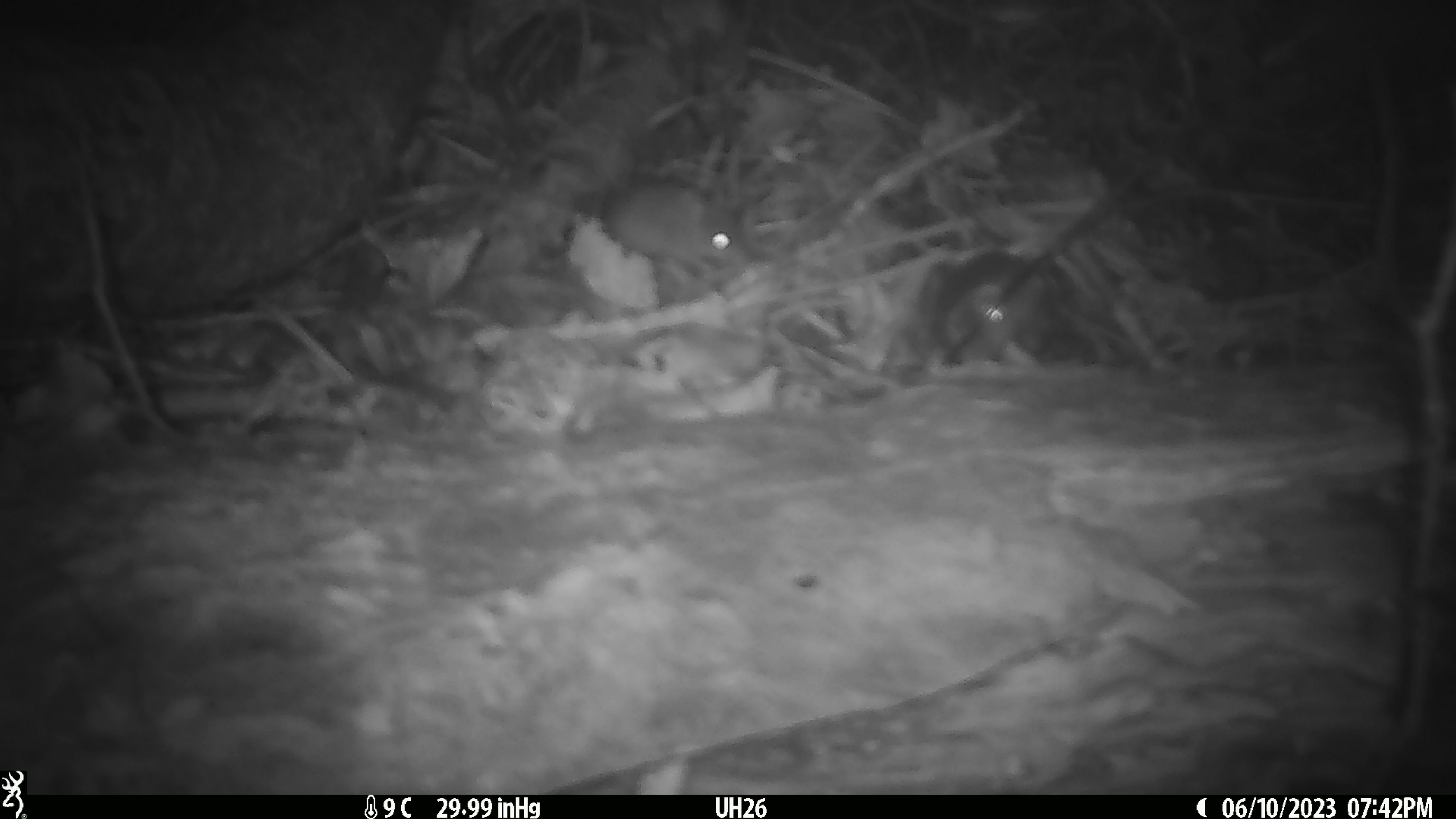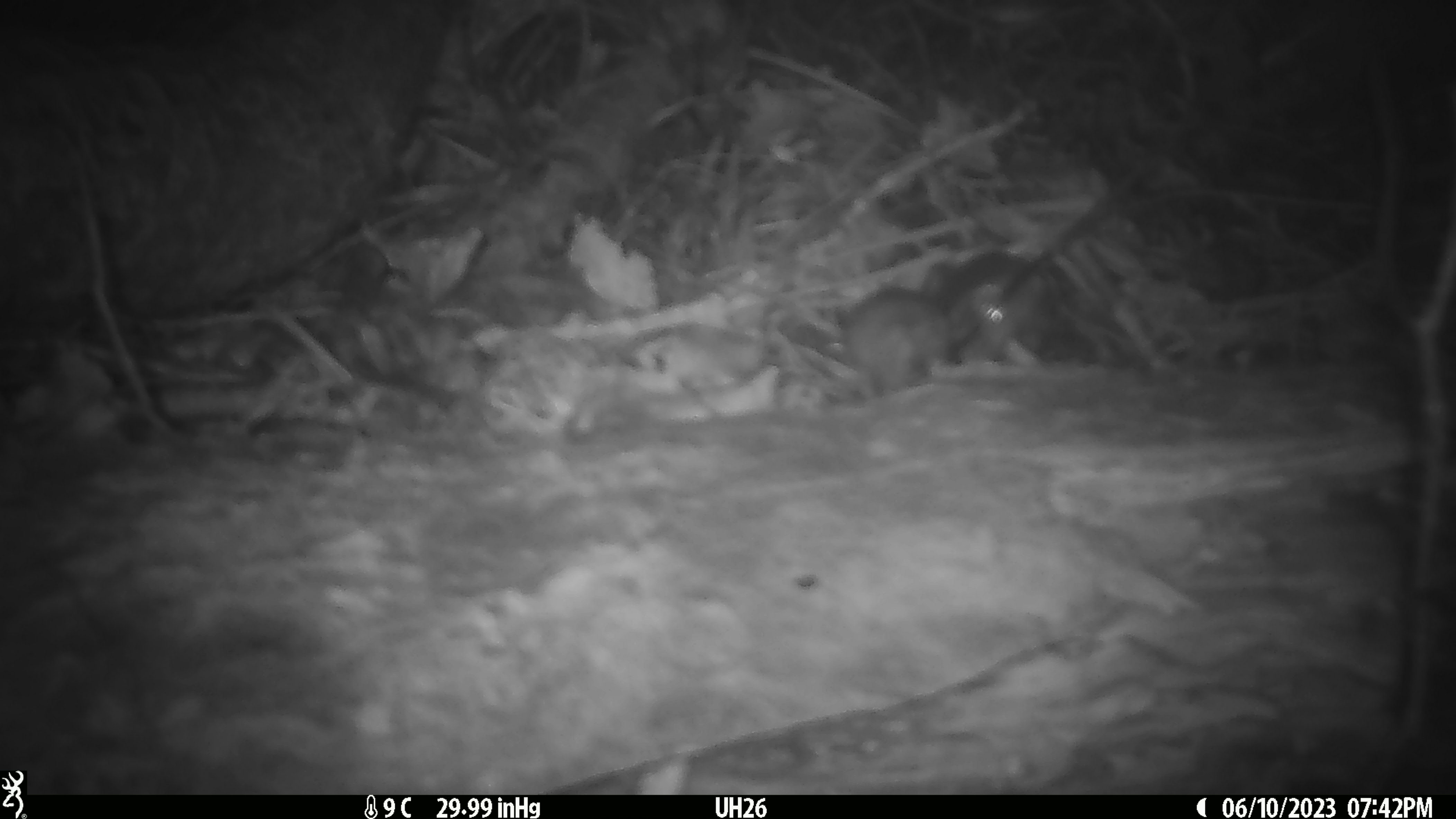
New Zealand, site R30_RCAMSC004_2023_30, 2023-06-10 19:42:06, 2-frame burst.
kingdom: Animalia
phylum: Chordata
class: Mammalia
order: Rodentia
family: Muridae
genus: Mus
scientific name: Mus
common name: mouse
Mouse (Mus).